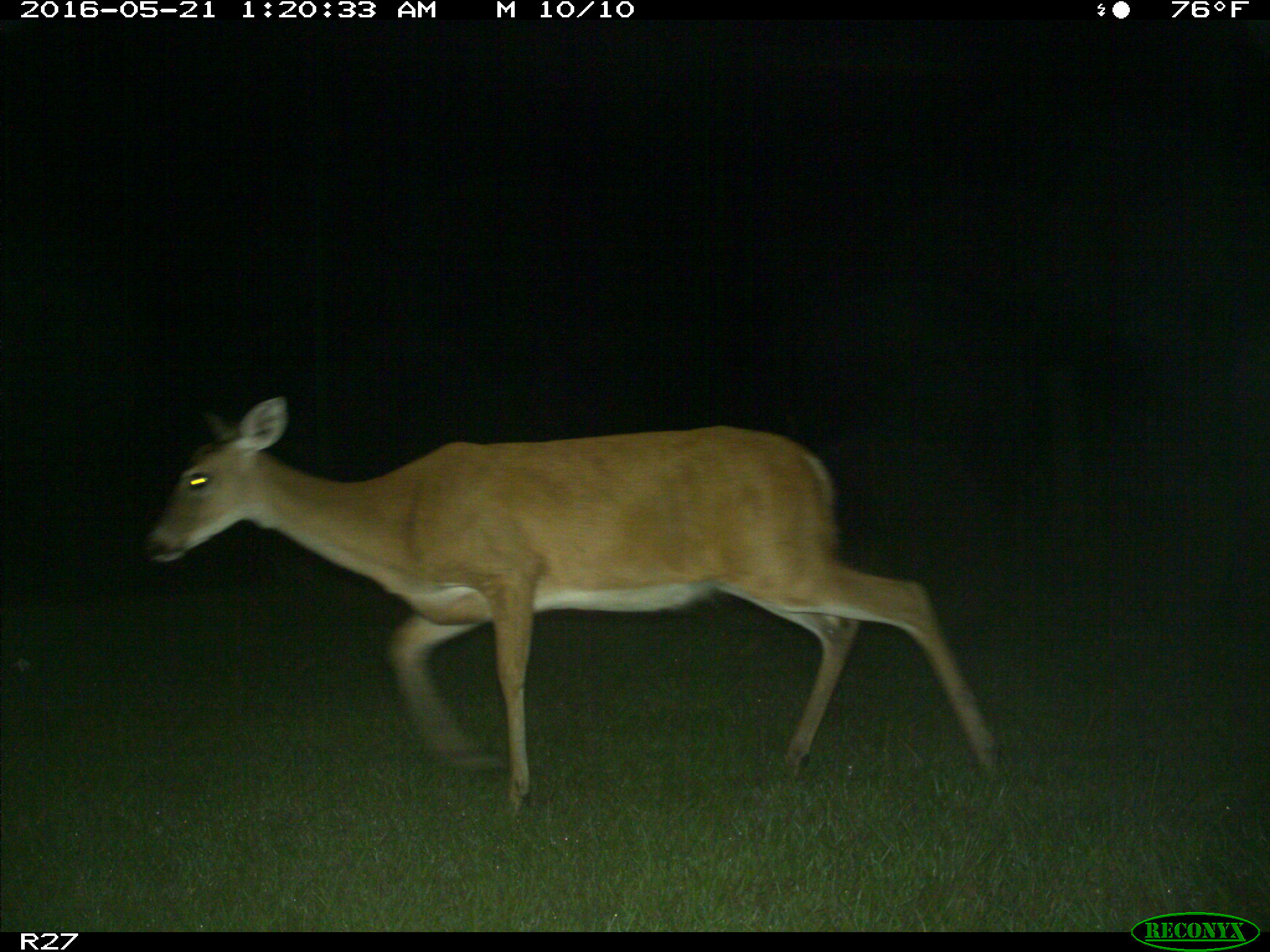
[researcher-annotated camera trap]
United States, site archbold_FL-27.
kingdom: Animalia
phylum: Chordata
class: Mammalia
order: Artiodactyla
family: Cervidae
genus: Odocoileus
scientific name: Odocoileus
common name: deer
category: unidentified deer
Unidentified deer (deer) (Odocoileus).